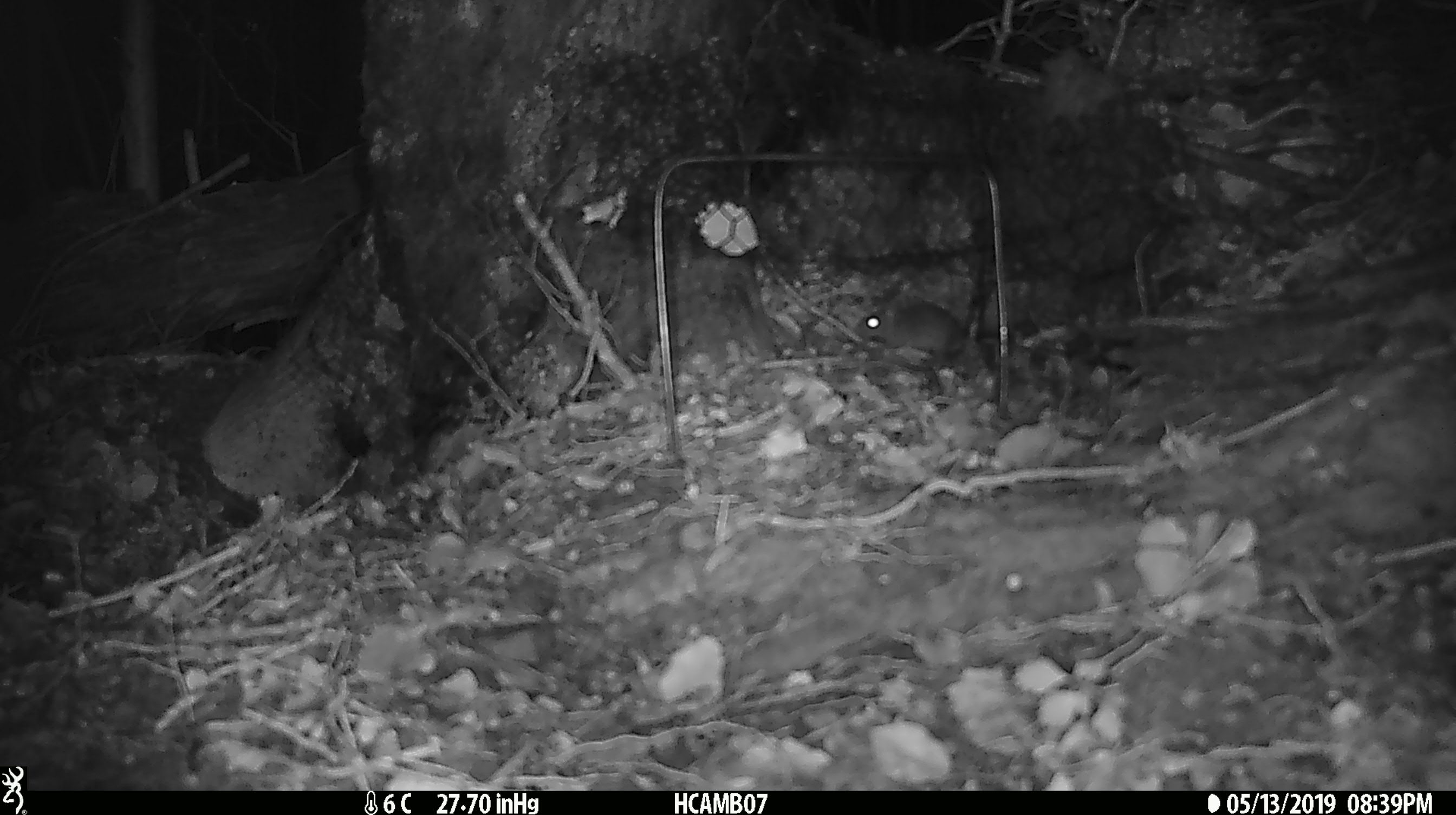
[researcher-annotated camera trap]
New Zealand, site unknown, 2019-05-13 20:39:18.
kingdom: Animalia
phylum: Chordata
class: Mammalia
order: Rodentia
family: Muridae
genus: Mus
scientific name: Mus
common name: mouse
Mouse (Mus).